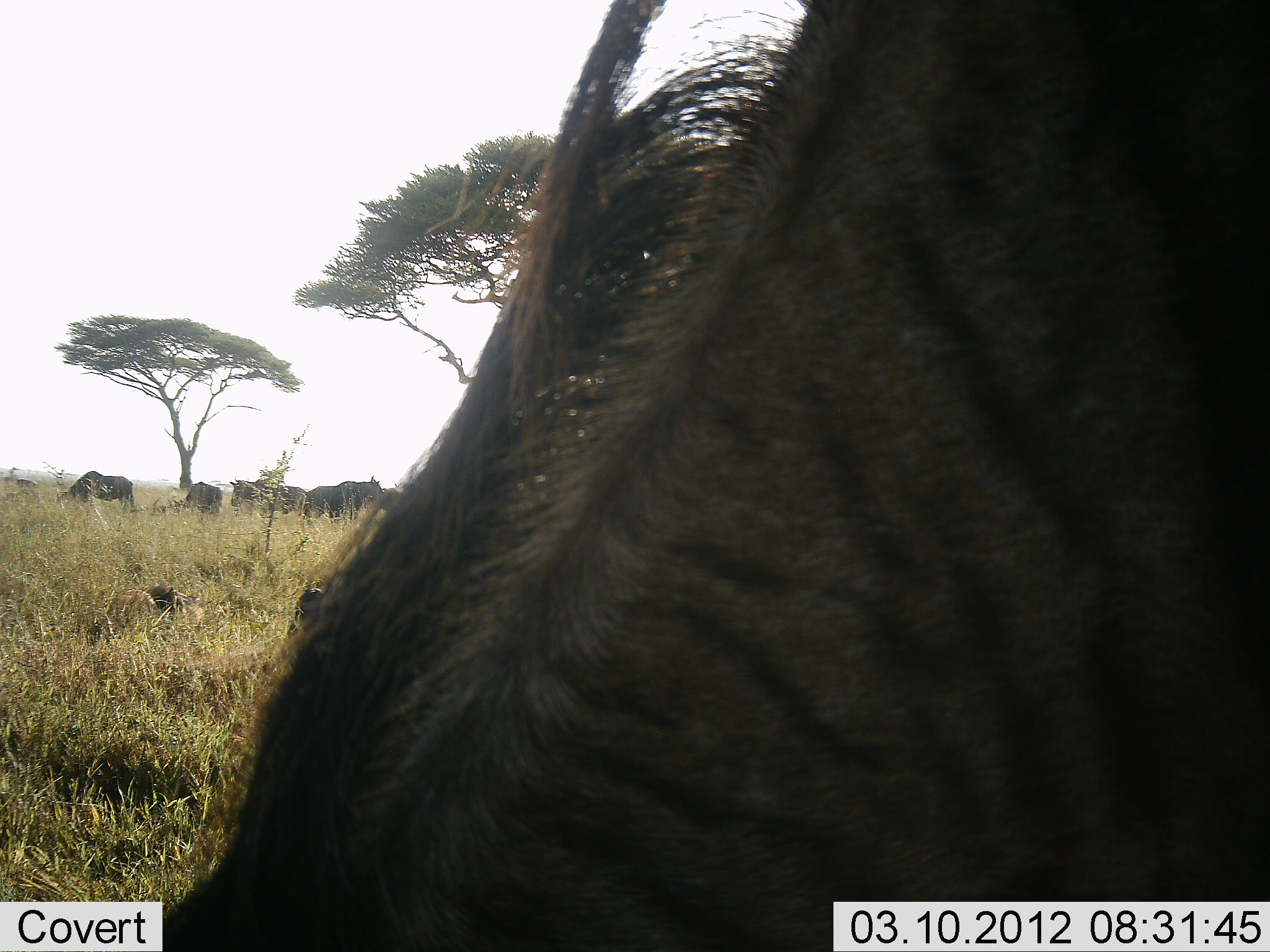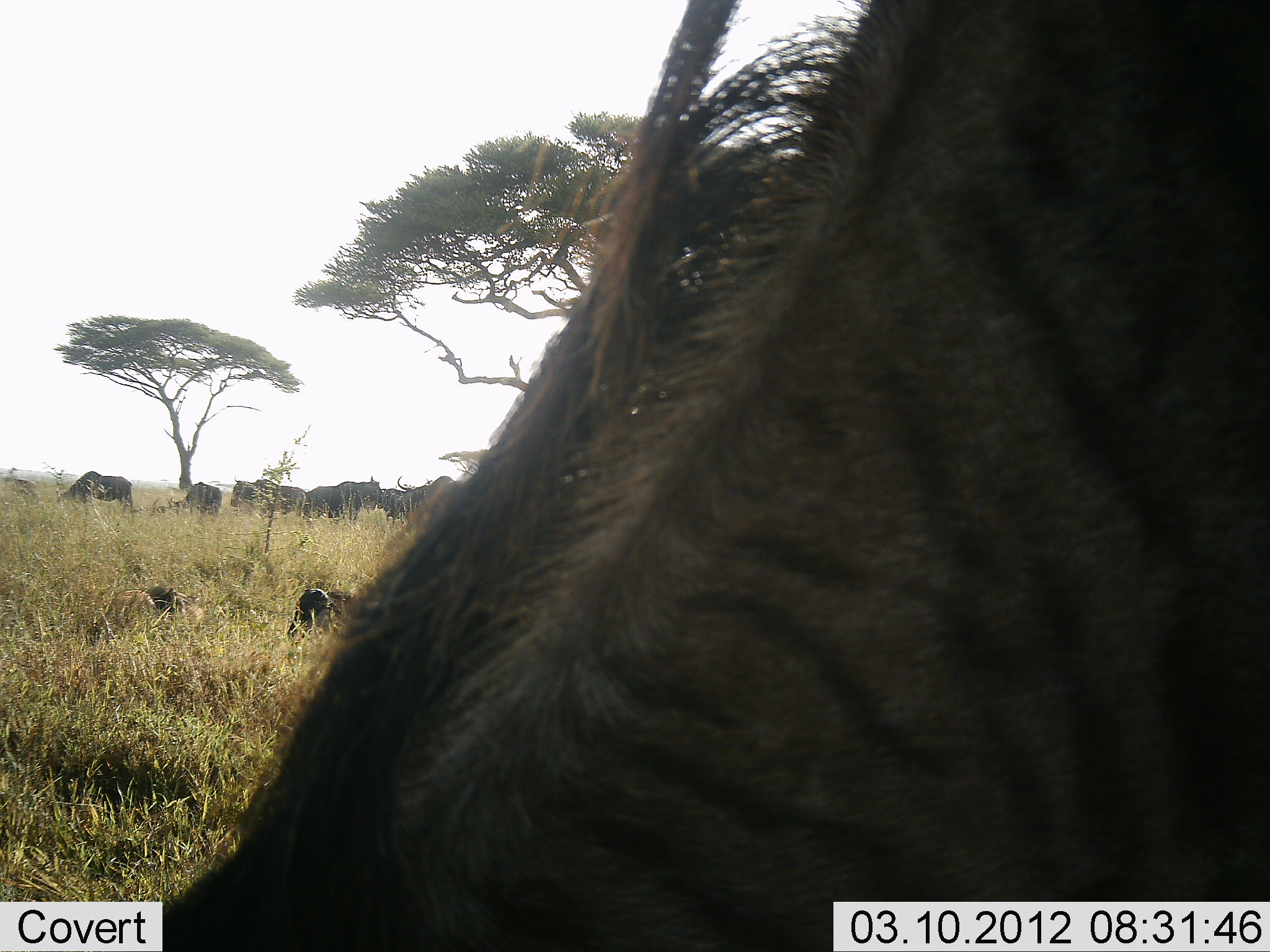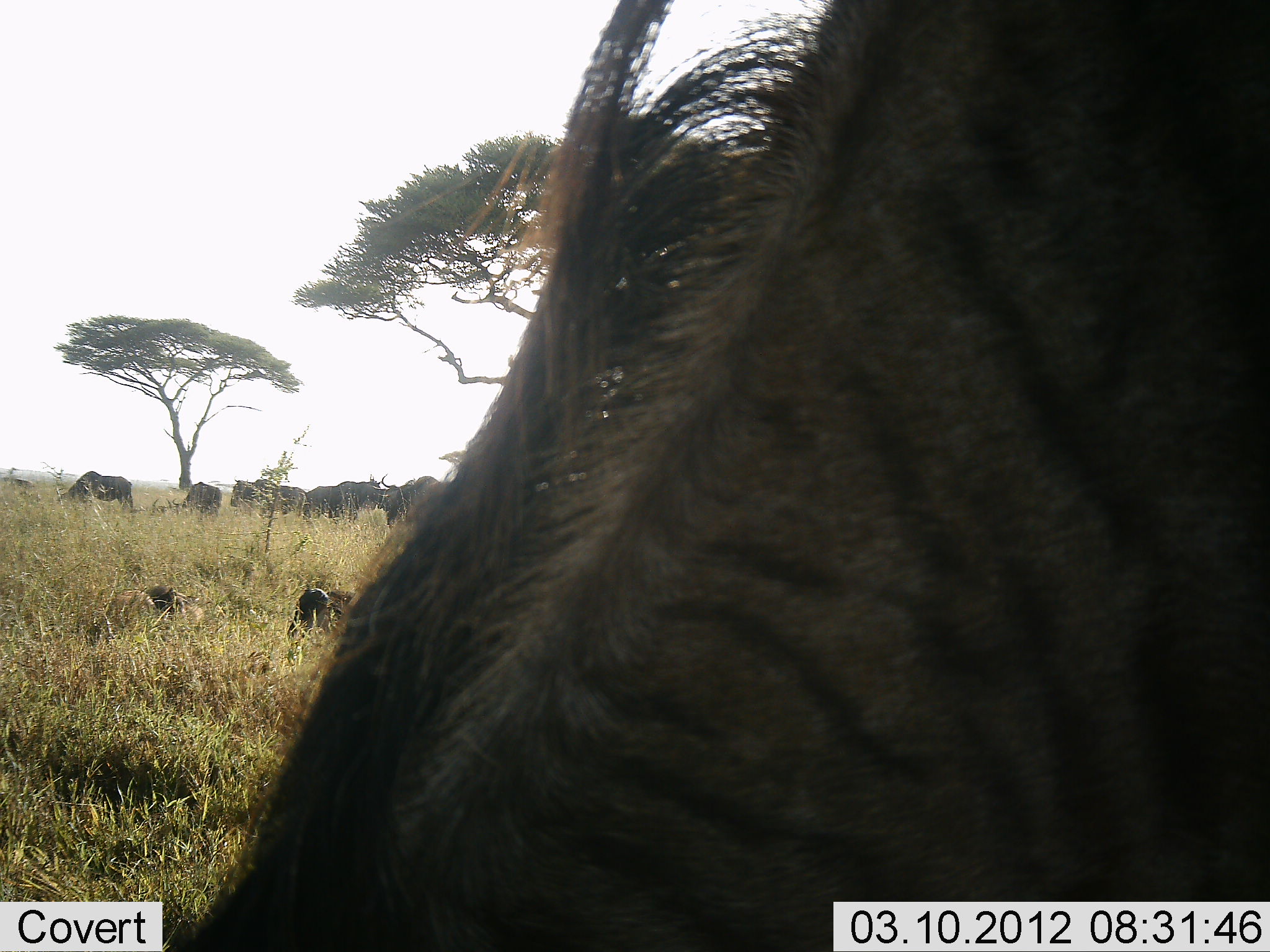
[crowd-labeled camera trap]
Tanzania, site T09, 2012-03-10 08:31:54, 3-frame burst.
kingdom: Animalia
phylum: Chordata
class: Mammalia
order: Artiodactyla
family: Bovidae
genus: Connochaetes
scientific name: Connochaetes taurinus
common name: blue wildebeest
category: wildebeest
Wildebeest (blue wildebeest) (Connochaetes taurinus), count 9. Behavior (volunteer vote fractions): standing 68%, resting 32%, moving 16%, interacting 5%. Young present (vote fraction): 16%. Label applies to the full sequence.